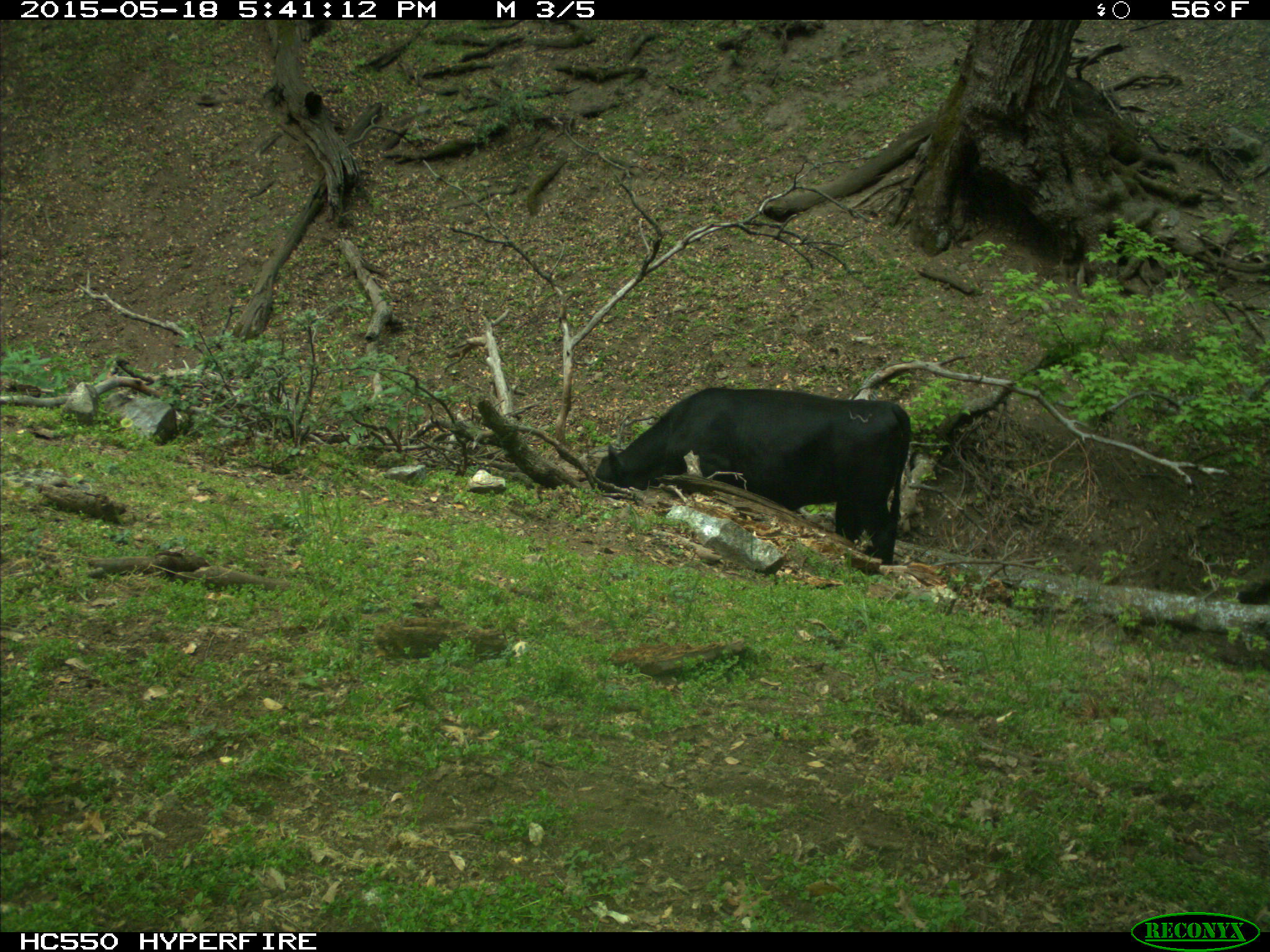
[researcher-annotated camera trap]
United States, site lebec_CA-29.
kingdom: Animalia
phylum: Chordata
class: Mammalia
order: Artiodactyla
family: Bovidae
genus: Bos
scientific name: Bos taurus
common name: domestic cow